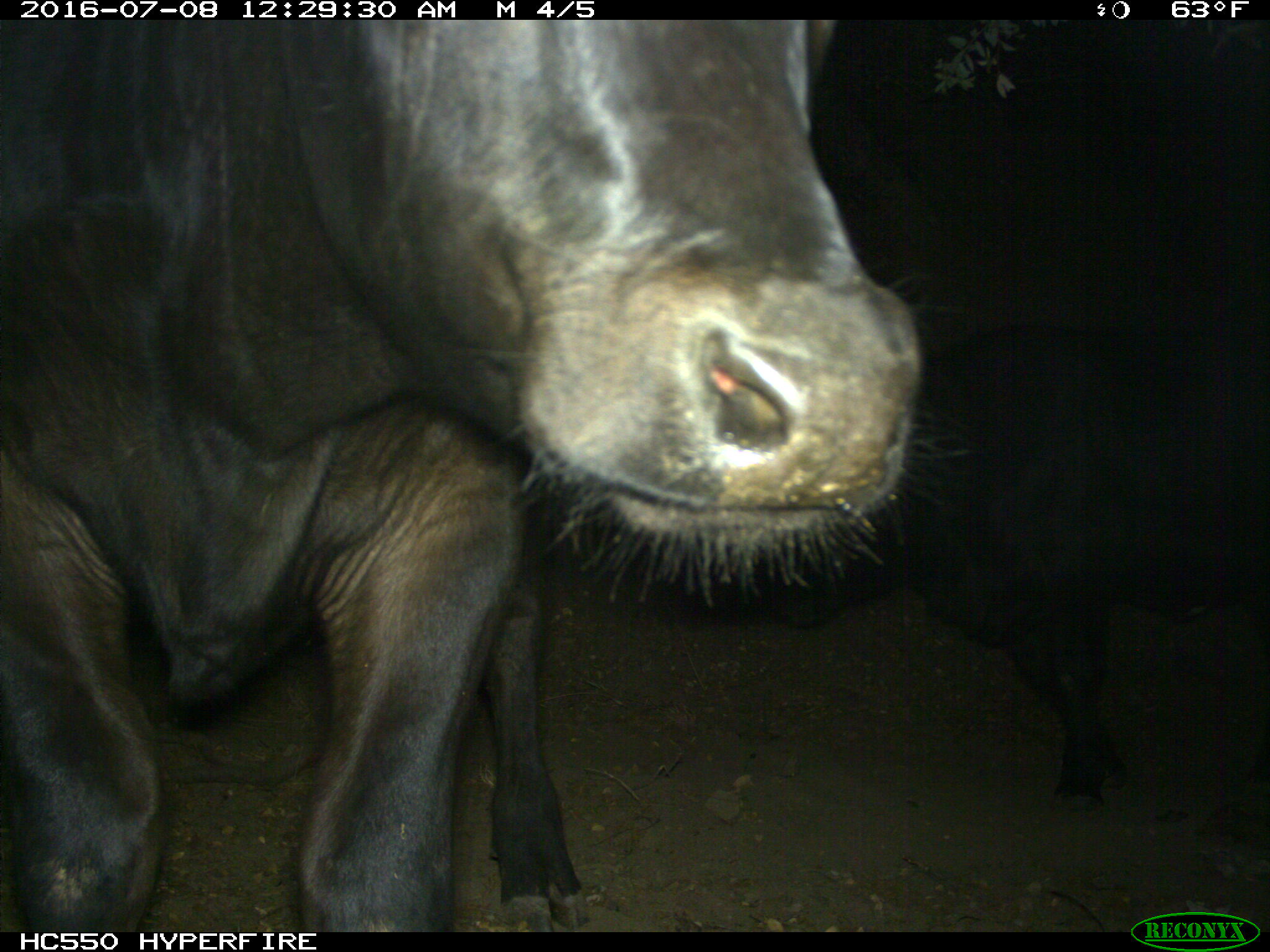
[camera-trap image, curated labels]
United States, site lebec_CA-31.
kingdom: Animalia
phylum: Chordata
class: Mammalia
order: Artiodactyla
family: Bovidae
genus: Bos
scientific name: Bos taurus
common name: domestic cow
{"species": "Bos taurus (domestic cow)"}